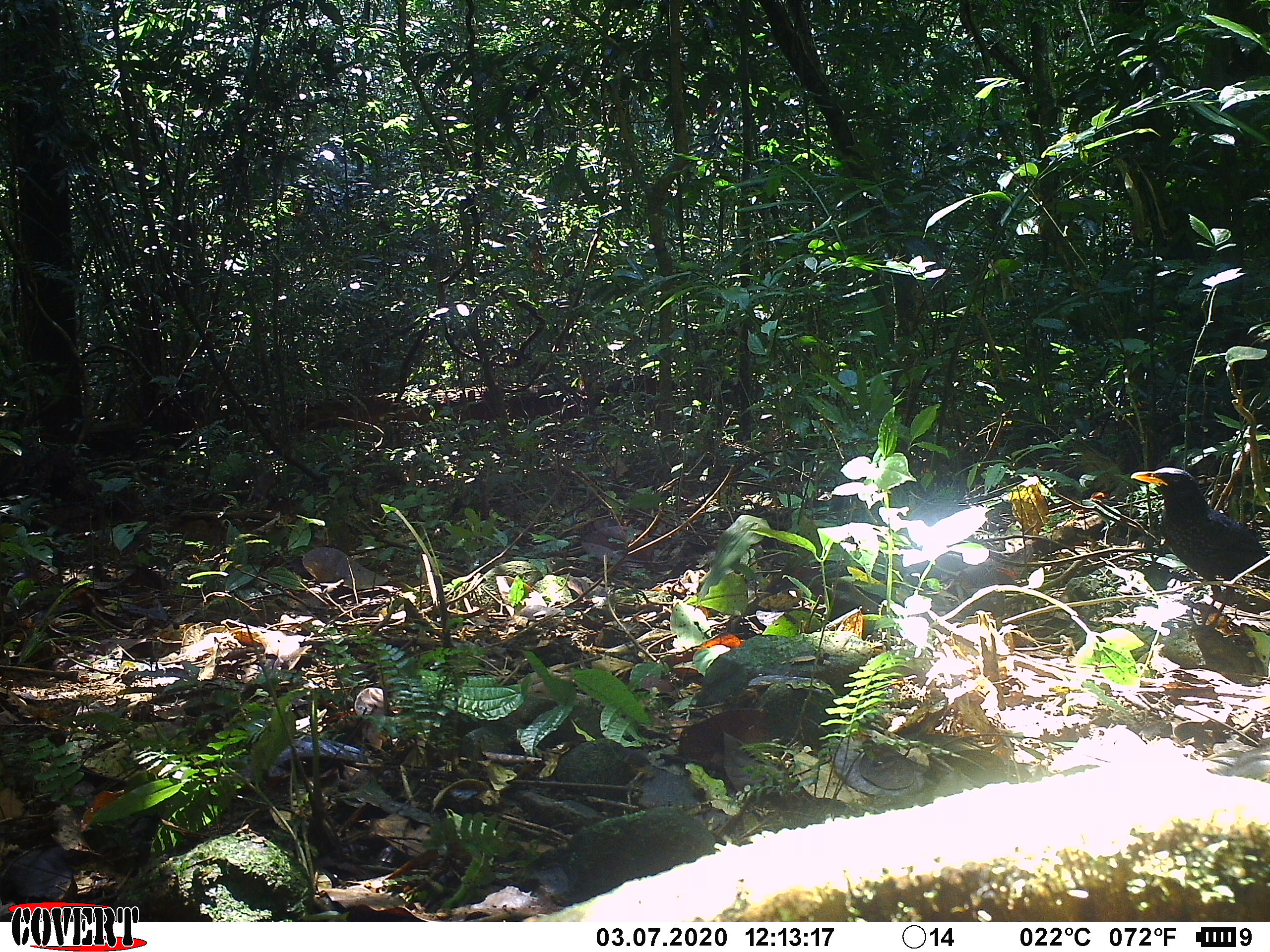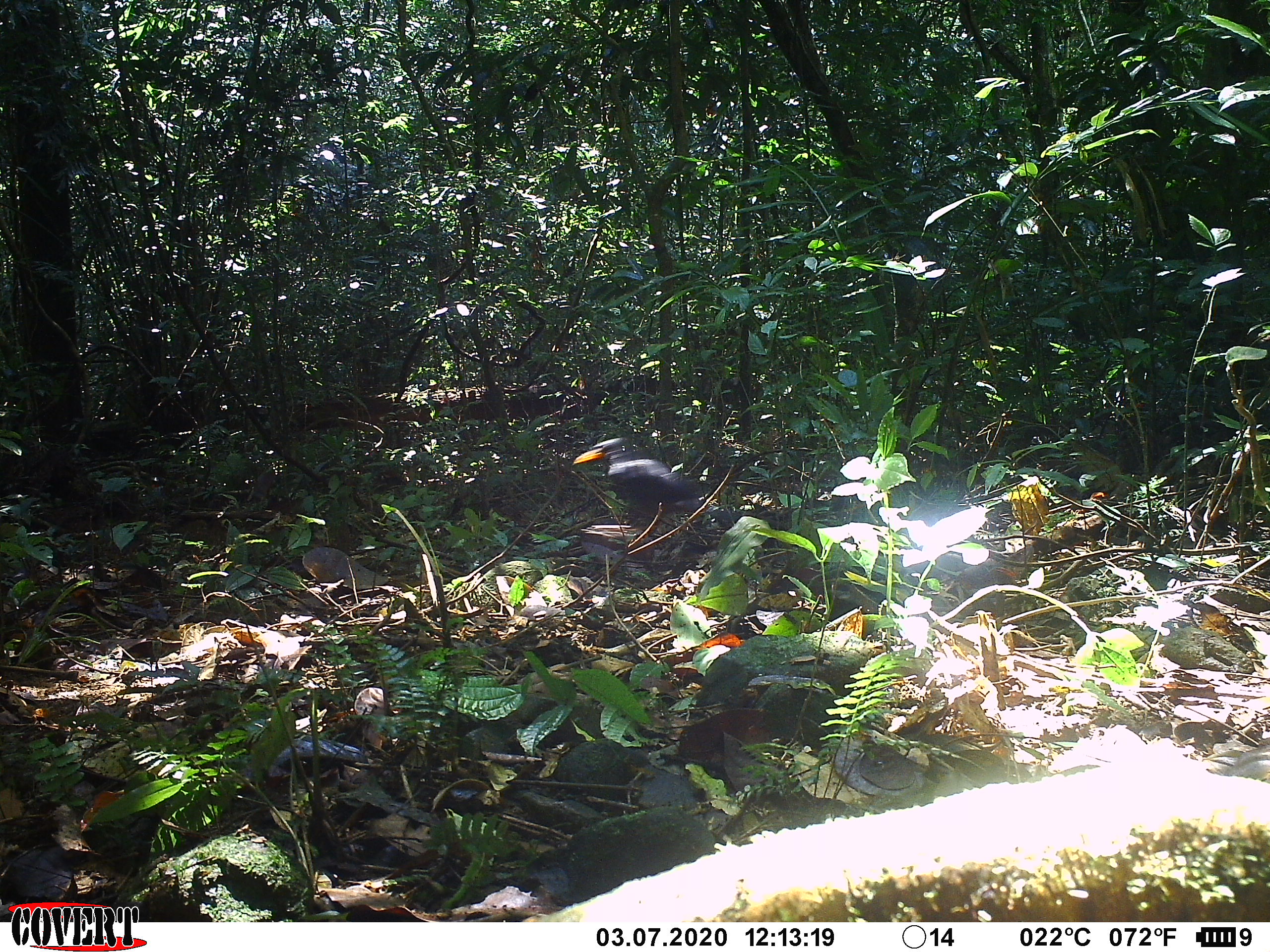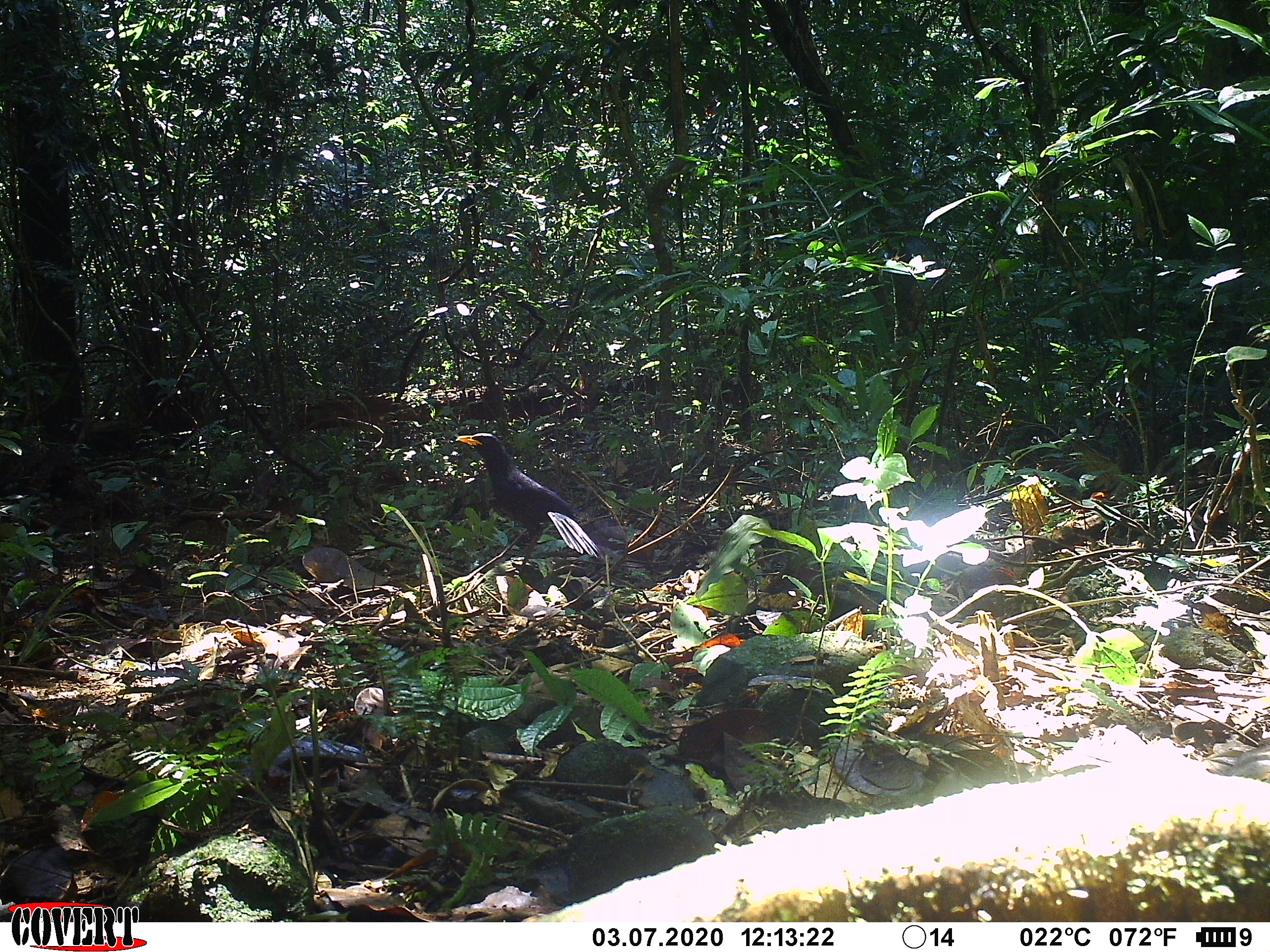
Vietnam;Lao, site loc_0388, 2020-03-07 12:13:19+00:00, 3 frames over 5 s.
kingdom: Animalia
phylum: Chordata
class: Aves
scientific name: Aves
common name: bird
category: unidentified bird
Unidentified bird (bird) (Aves). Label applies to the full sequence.